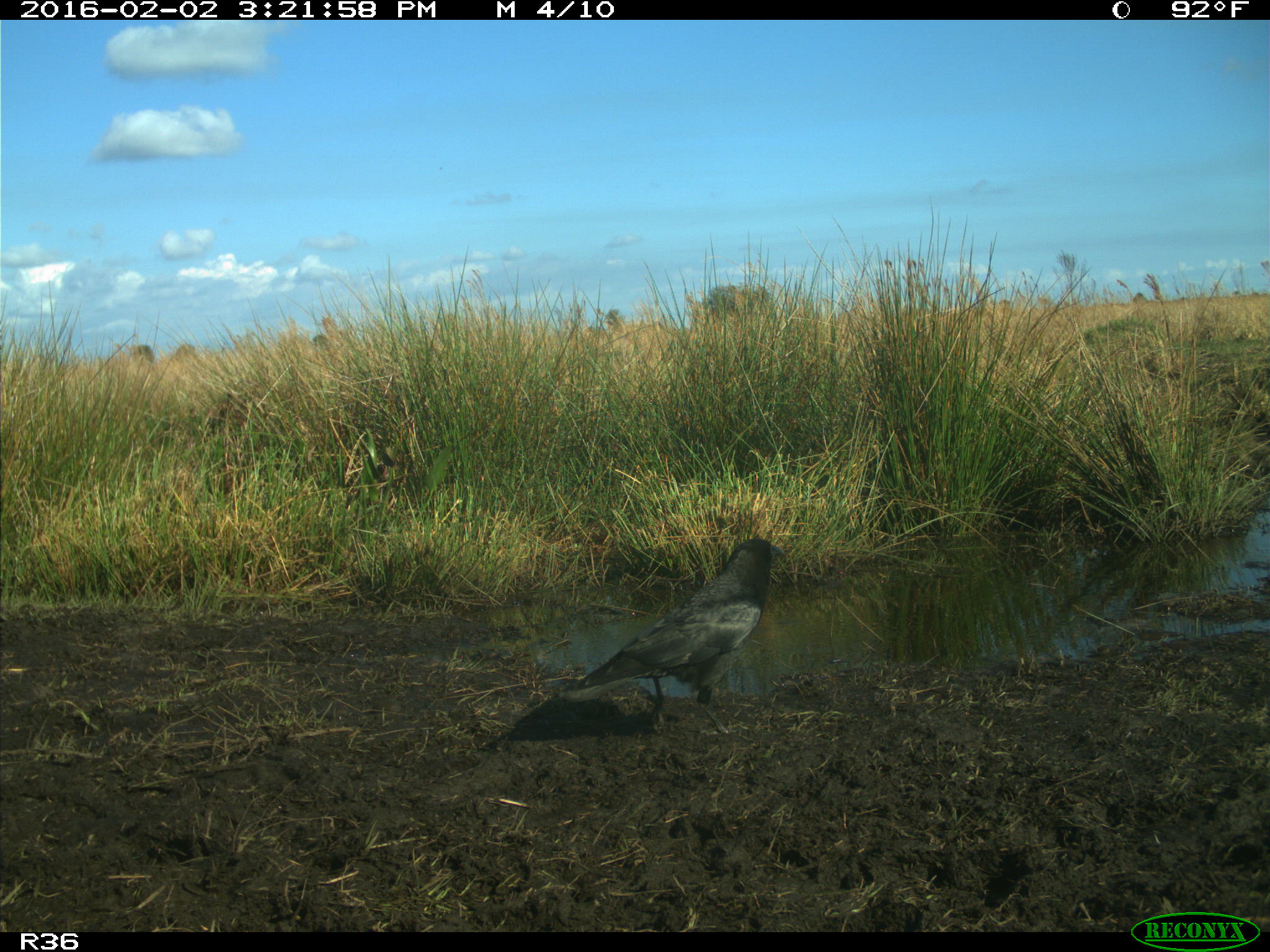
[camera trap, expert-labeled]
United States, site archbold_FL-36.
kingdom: Animalia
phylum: Chordata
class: Aves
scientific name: Aves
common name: birds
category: unidentified bird